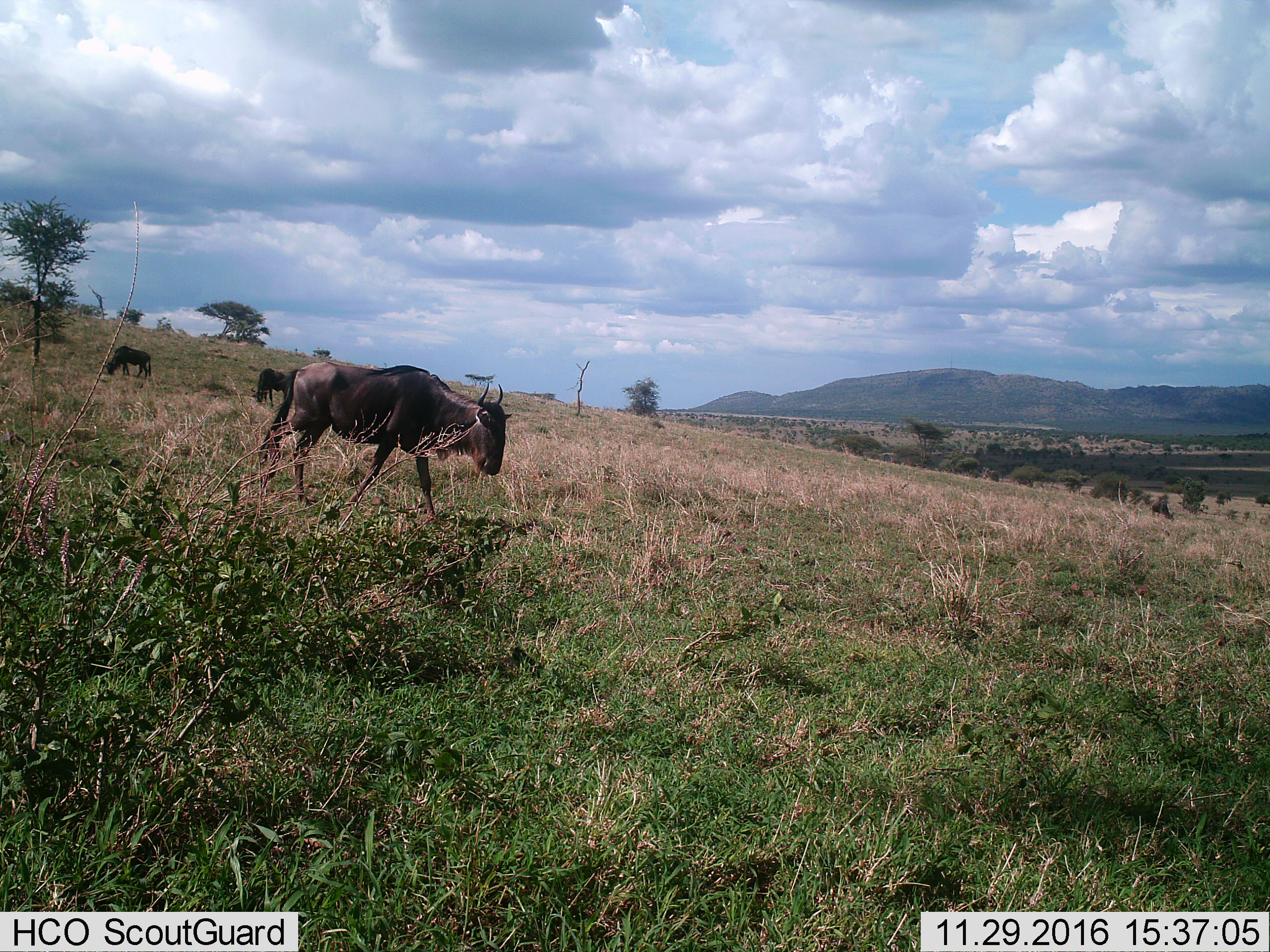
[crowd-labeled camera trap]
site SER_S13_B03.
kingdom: Animalia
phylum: Chordata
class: Mammalia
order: Artiodactyla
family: Bovidae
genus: Connochaetes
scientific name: Connochaetes taurinus taurinus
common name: blue wildebeest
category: wildebeestblue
Wildebeestblue (blue wildebeest) (Connochaetes taurinus taurinus), count 3. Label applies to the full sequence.